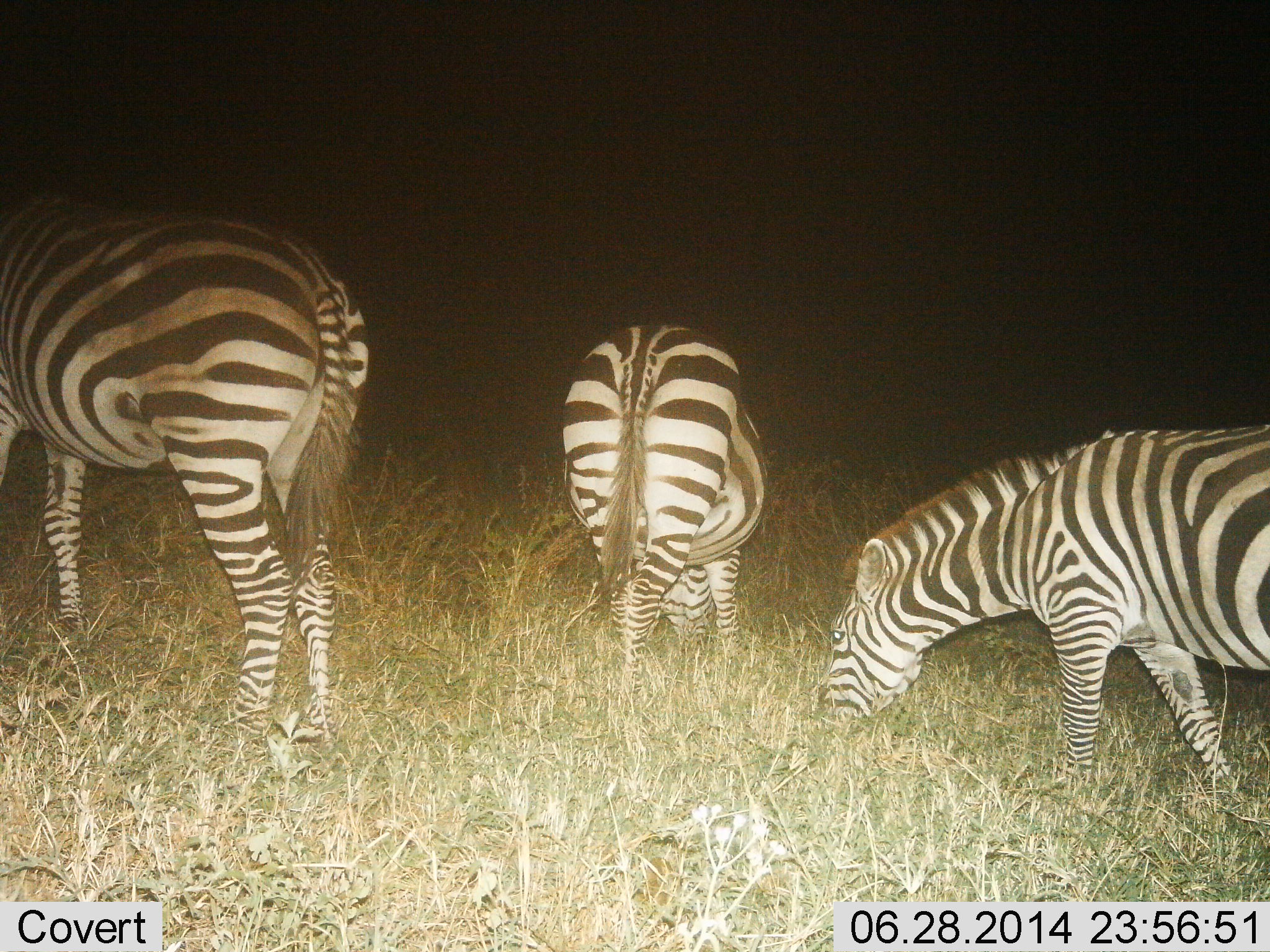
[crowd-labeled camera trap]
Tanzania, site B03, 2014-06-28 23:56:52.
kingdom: Animalia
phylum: Chordata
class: Mammalia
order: Perissodactyla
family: Equidae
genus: Equus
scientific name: Equus quagga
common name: plains zebra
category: zebra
Zebra (plains zebra) (Equus quagga), count 3. Behavior (volunteer vote fractions): standing 30%, resting 0%, moving 10%, interacting 0%. Young present (vote fraction): 0%. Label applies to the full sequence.